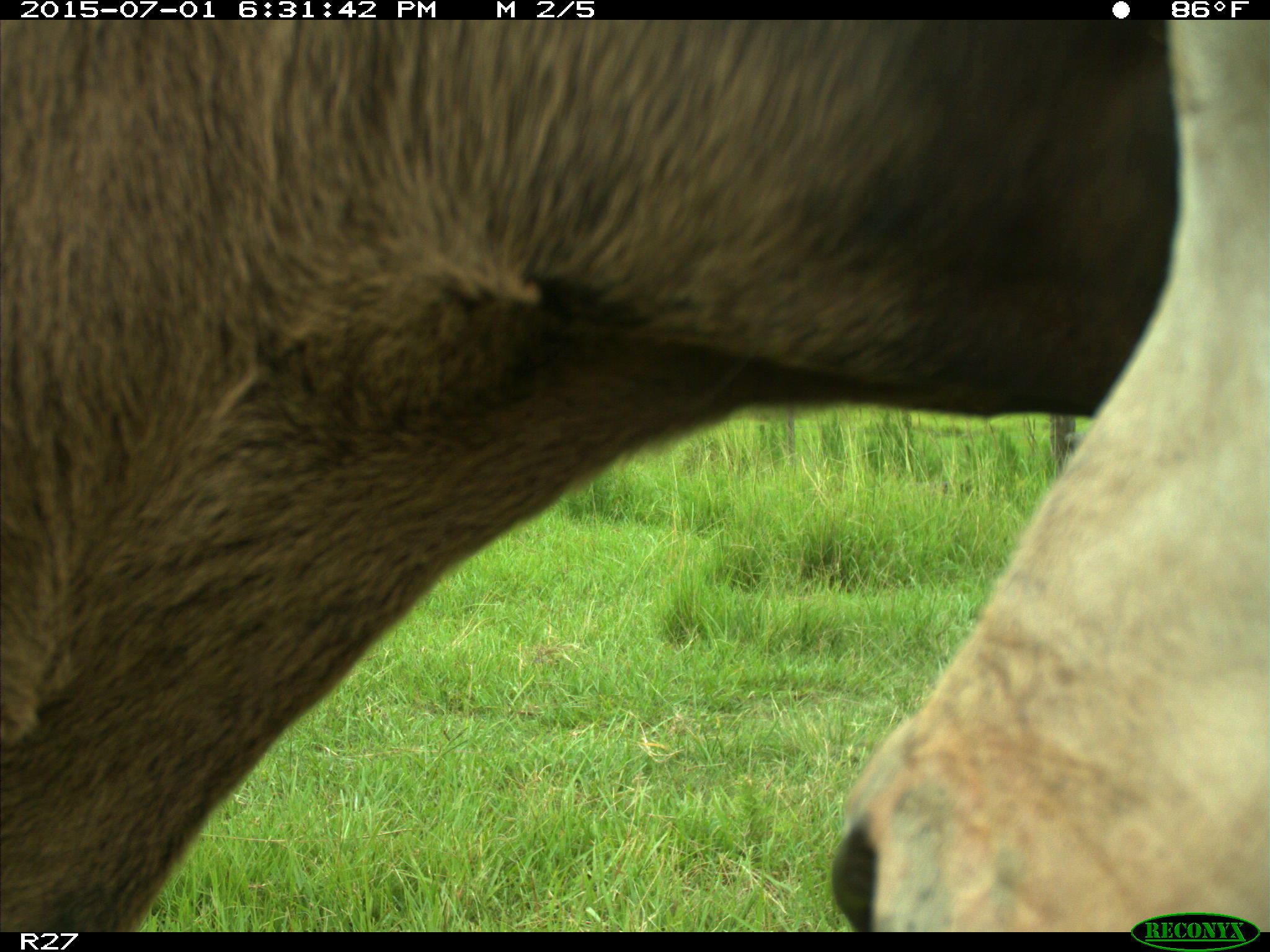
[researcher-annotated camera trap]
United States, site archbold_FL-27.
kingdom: Animalia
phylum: Chordata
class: Mammalia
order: Artiodactyla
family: Bovidae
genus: Bos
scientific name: Bos taurus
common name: domestic cow